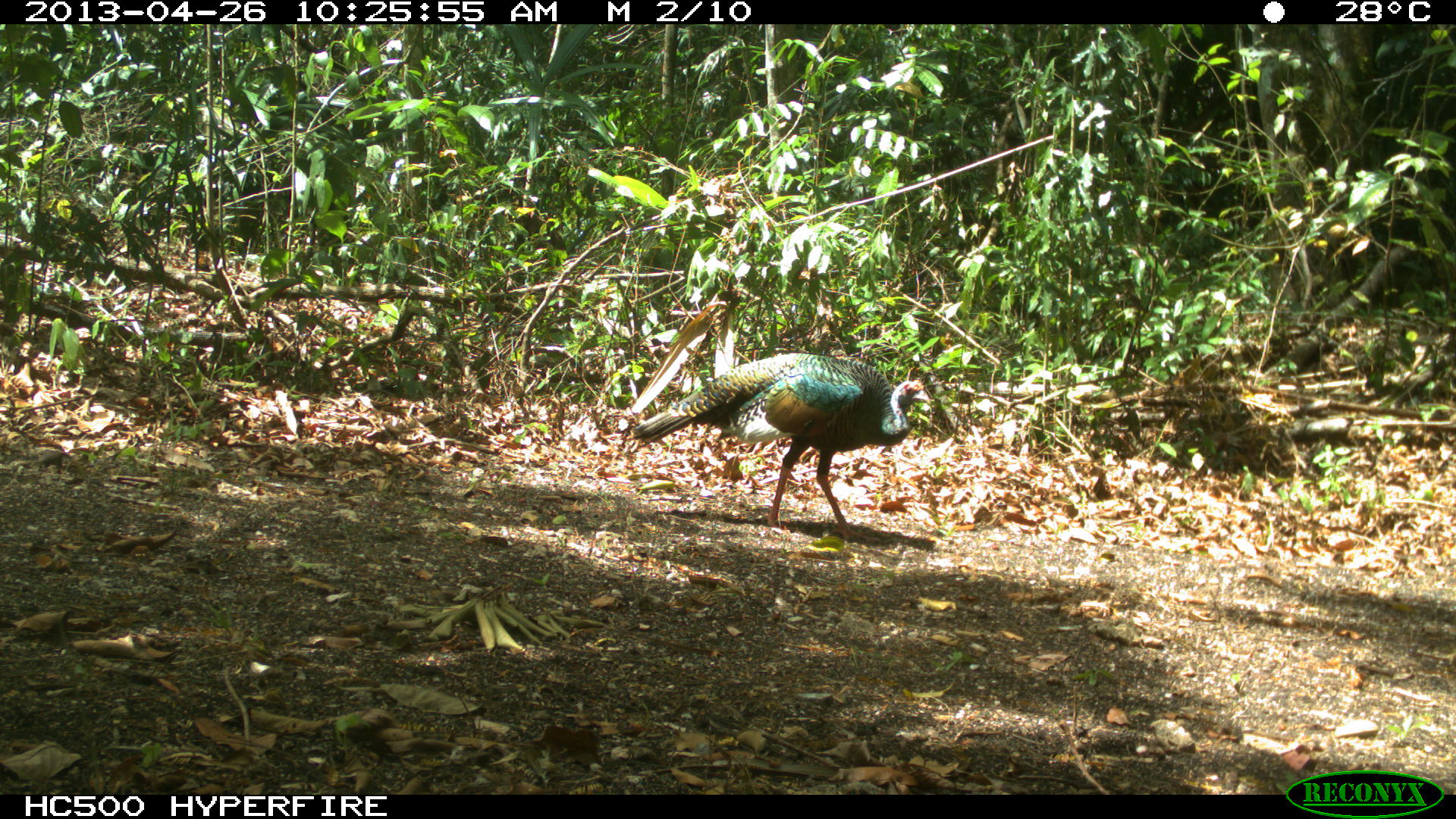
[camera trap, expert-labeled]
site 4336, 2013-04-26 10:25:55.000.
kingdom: Animalia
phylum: Chordata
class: Aves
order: Galliformes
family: Phasianidae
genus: Meleagris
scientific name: Meleagris ocellata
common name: ocellated turkey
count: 1